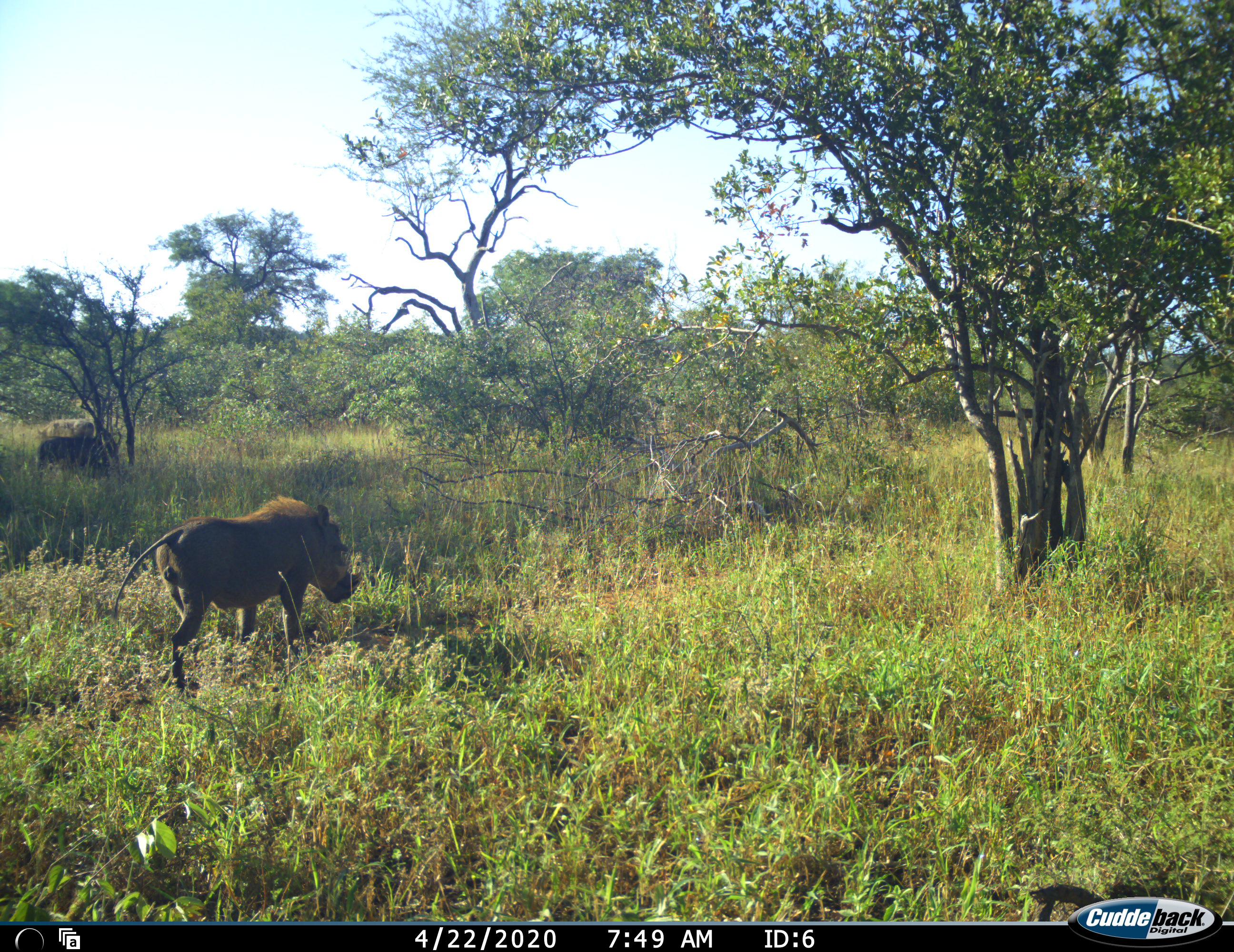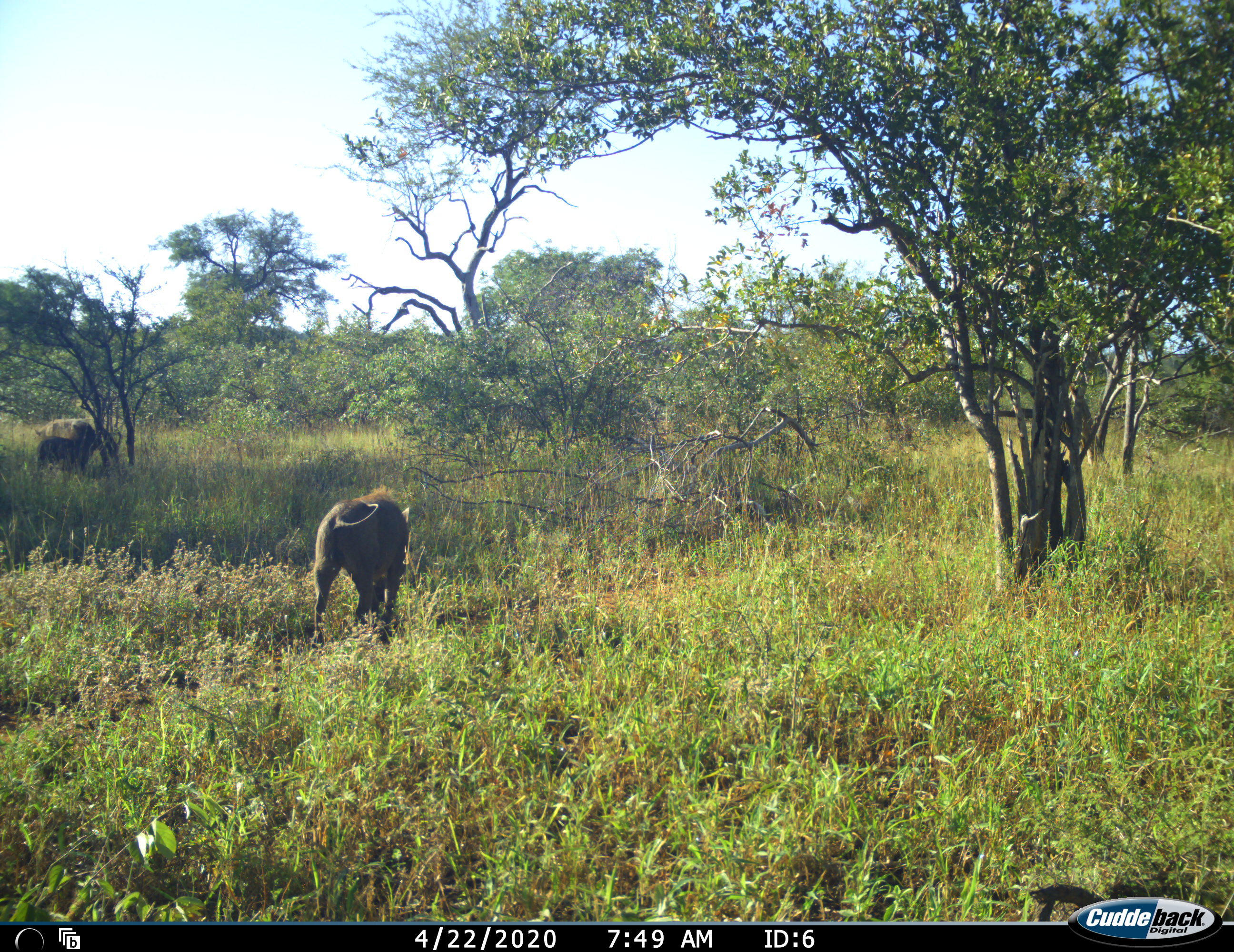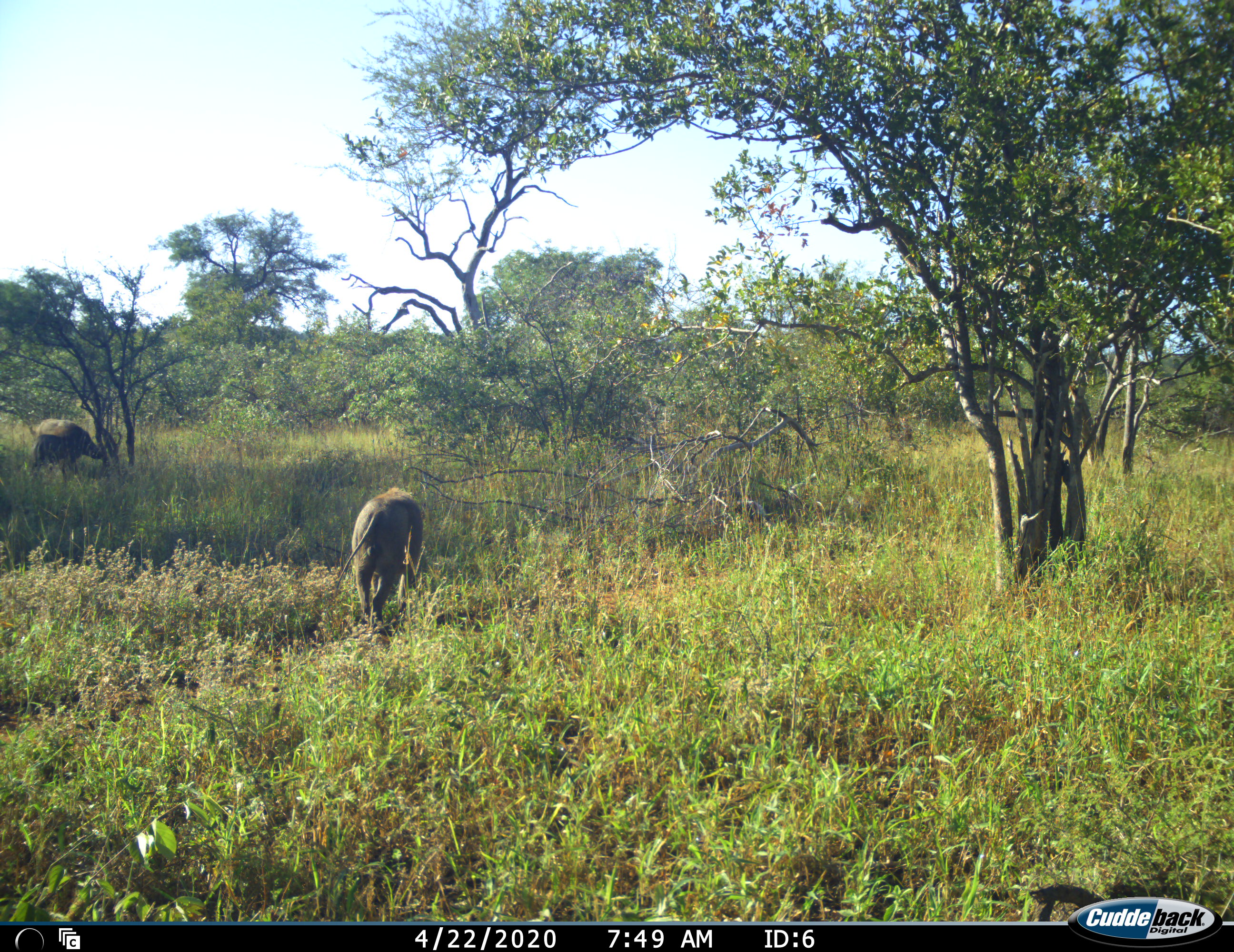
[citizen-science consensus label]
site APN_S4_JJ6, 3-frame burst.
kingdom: Animalia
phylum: Chordata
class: Mammalia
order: Artiodactyla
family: Suidae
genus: Phacochoerus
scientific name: Phacochoerus africanus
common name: warthog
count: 2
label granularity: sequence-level